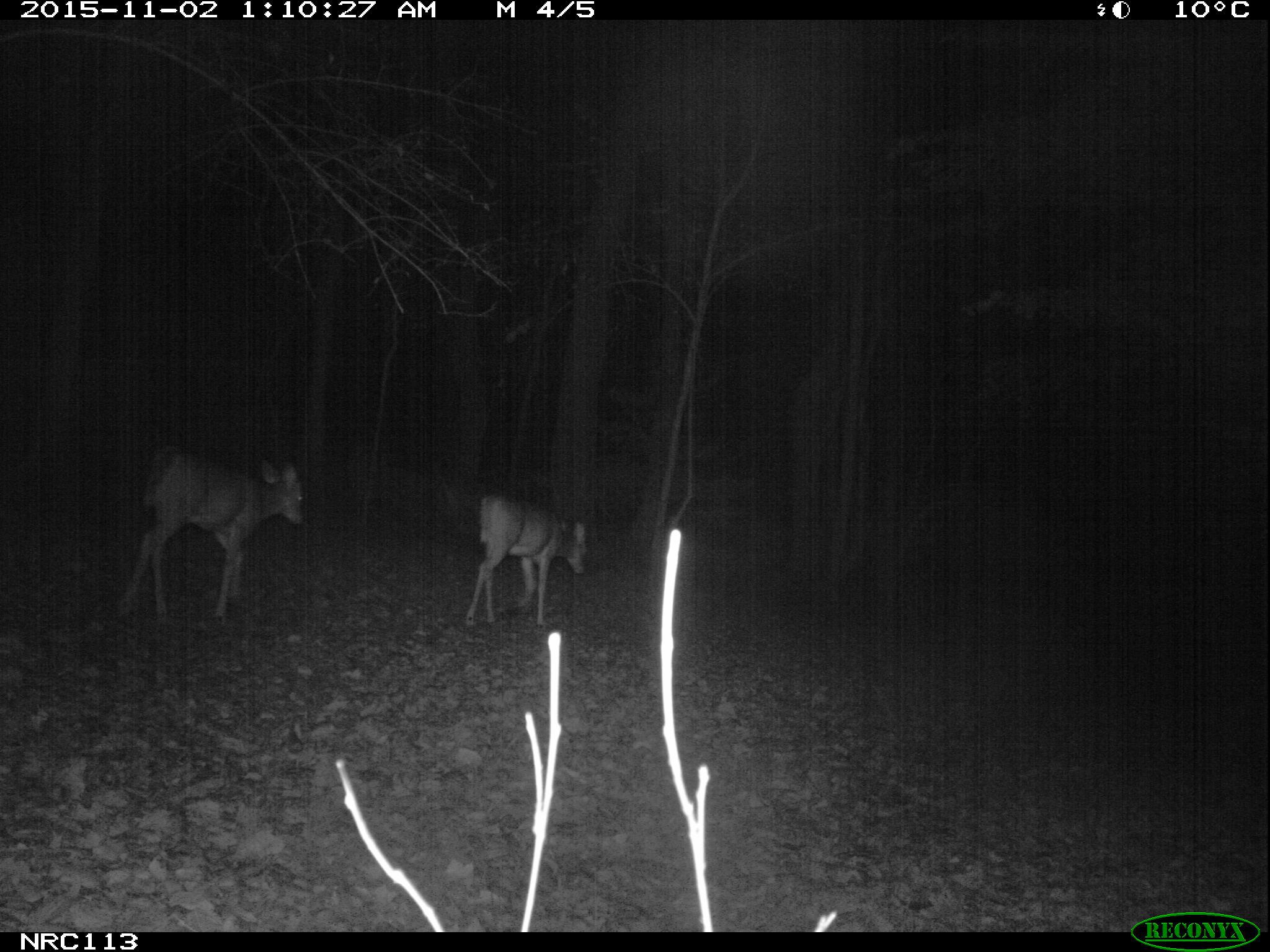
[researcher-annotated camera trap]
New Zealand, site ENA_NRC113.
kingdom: Animalia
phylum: Chordata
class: Mammalia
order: Artiodactyla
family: Cervidae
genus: Odocoileus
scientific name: Odocoileus virginianus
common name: white-tailed deer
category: white tailed deer